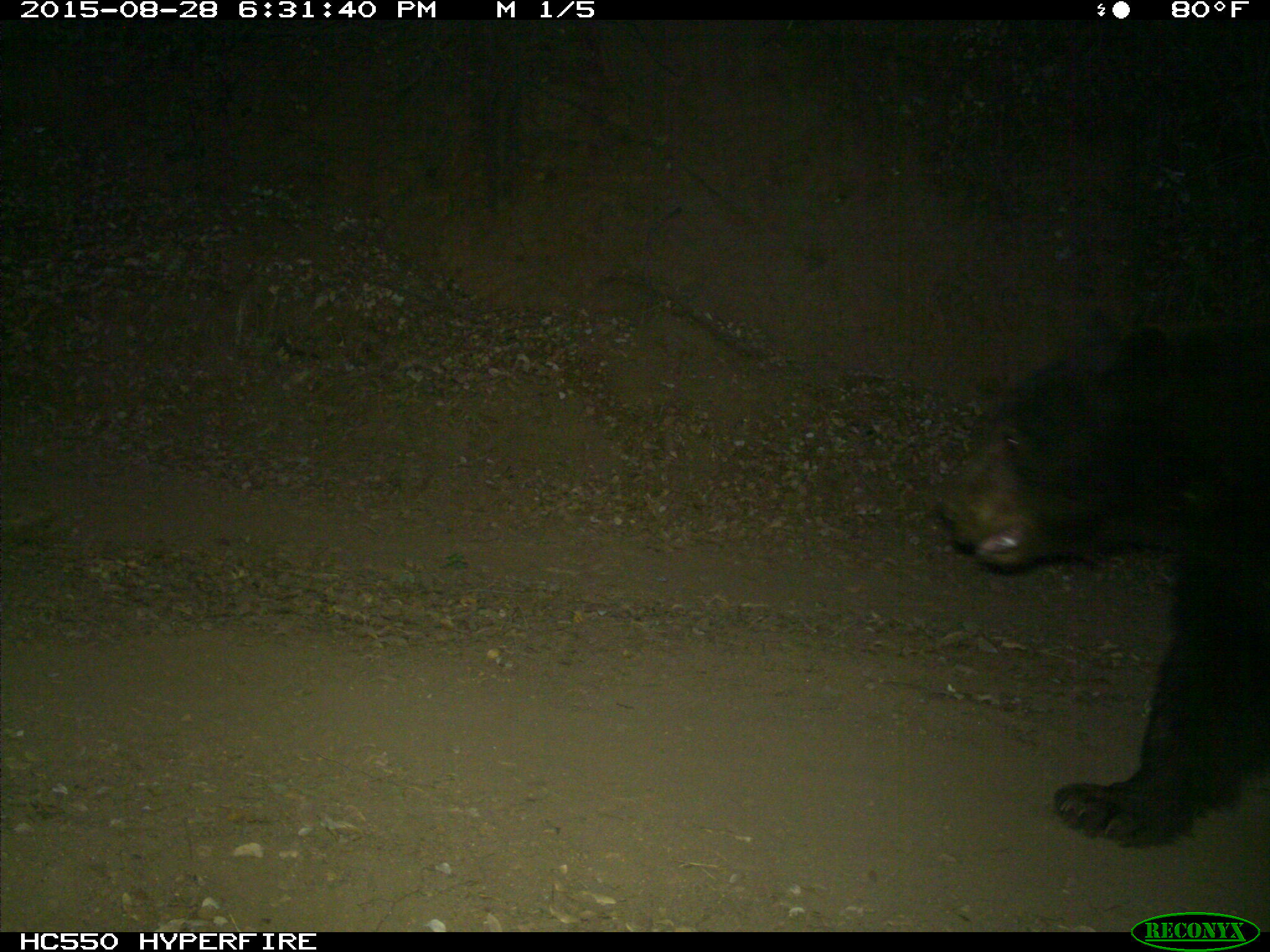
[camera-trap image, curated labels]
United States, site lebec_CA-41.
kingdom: Animalia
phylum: Chordata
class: Mammalia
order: Carnivora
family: Ursidae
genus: Ursus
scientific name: Ursus americanus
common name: american black bear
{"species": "Ursus americanus (american black bear)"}